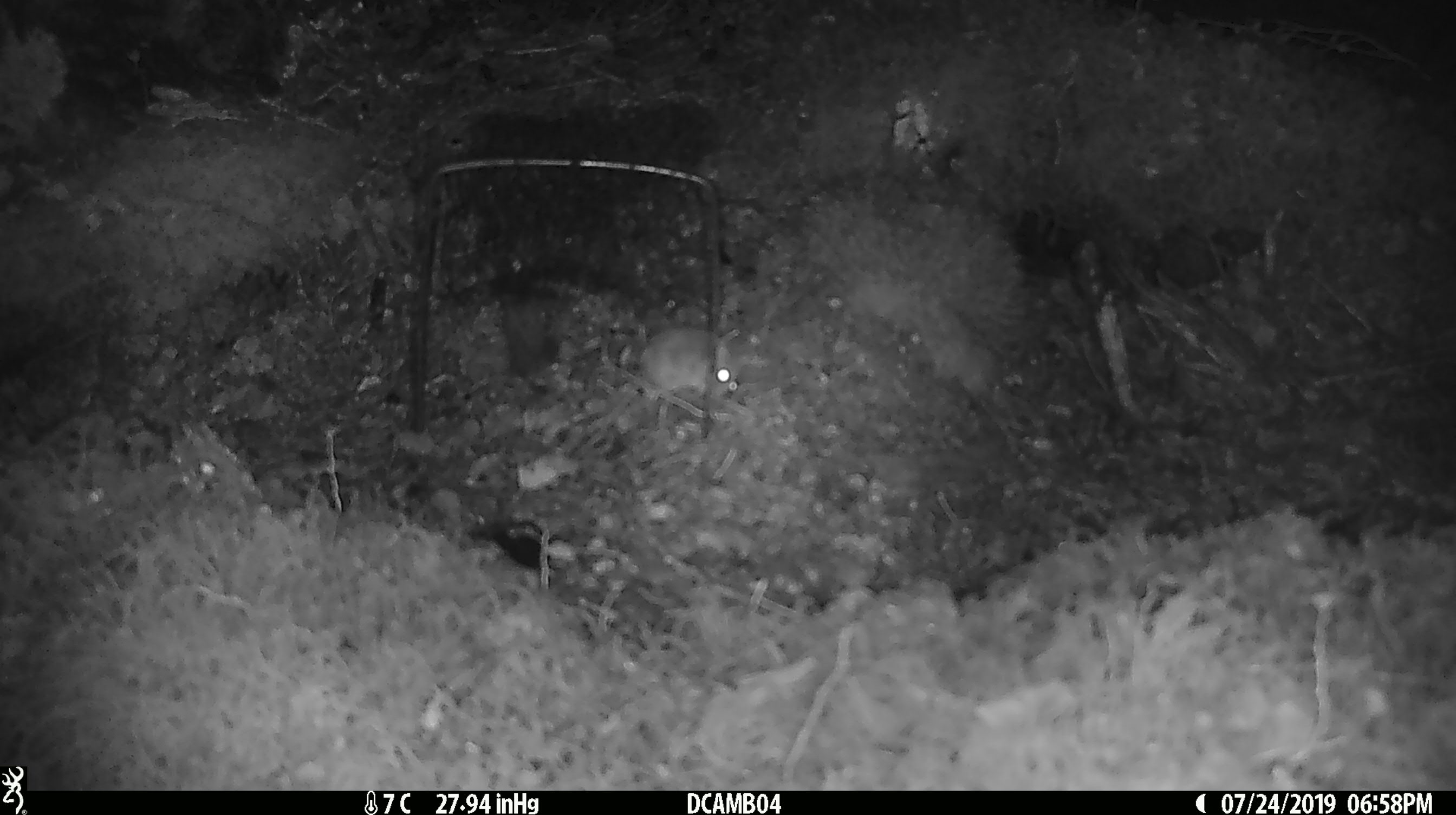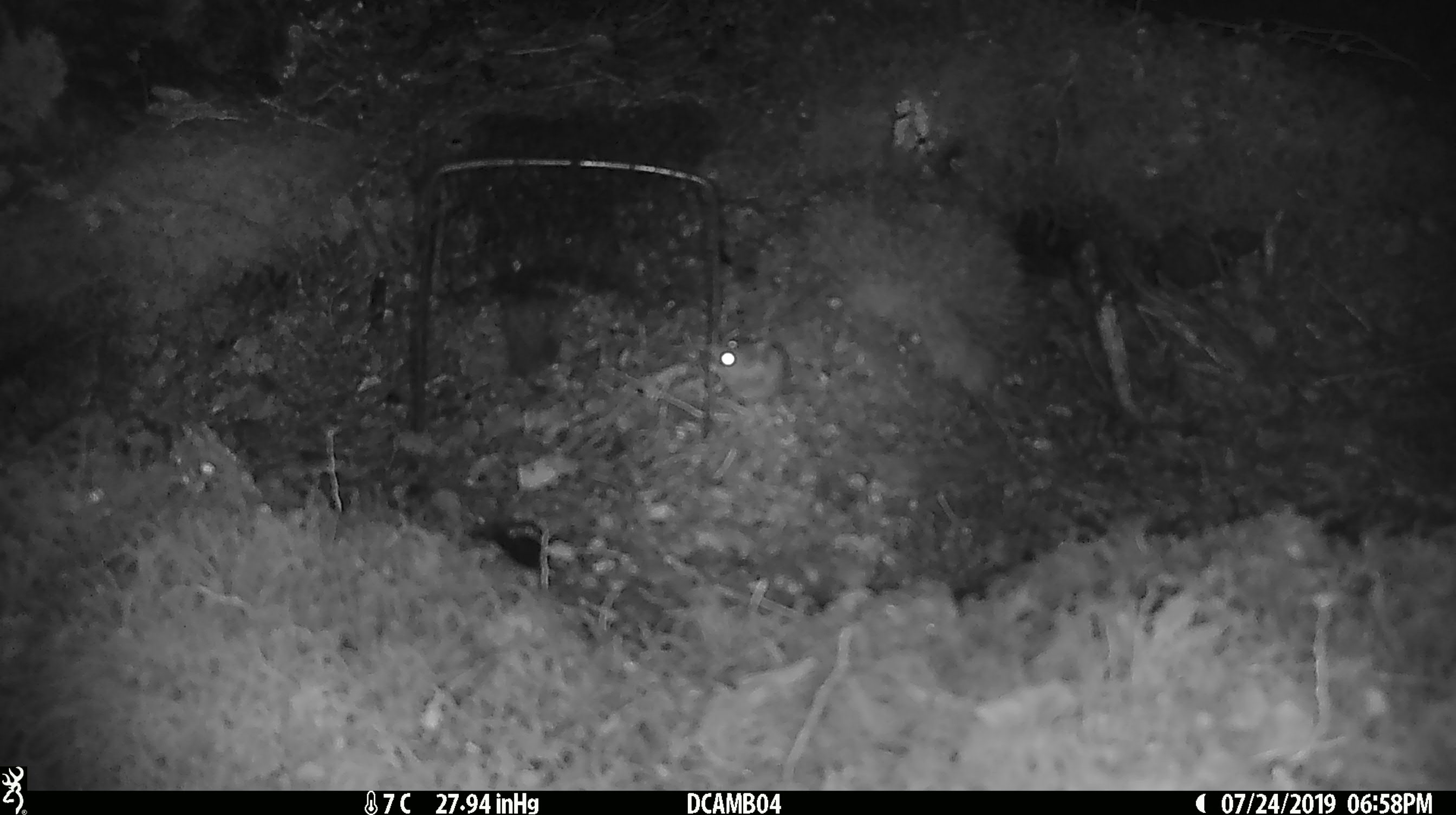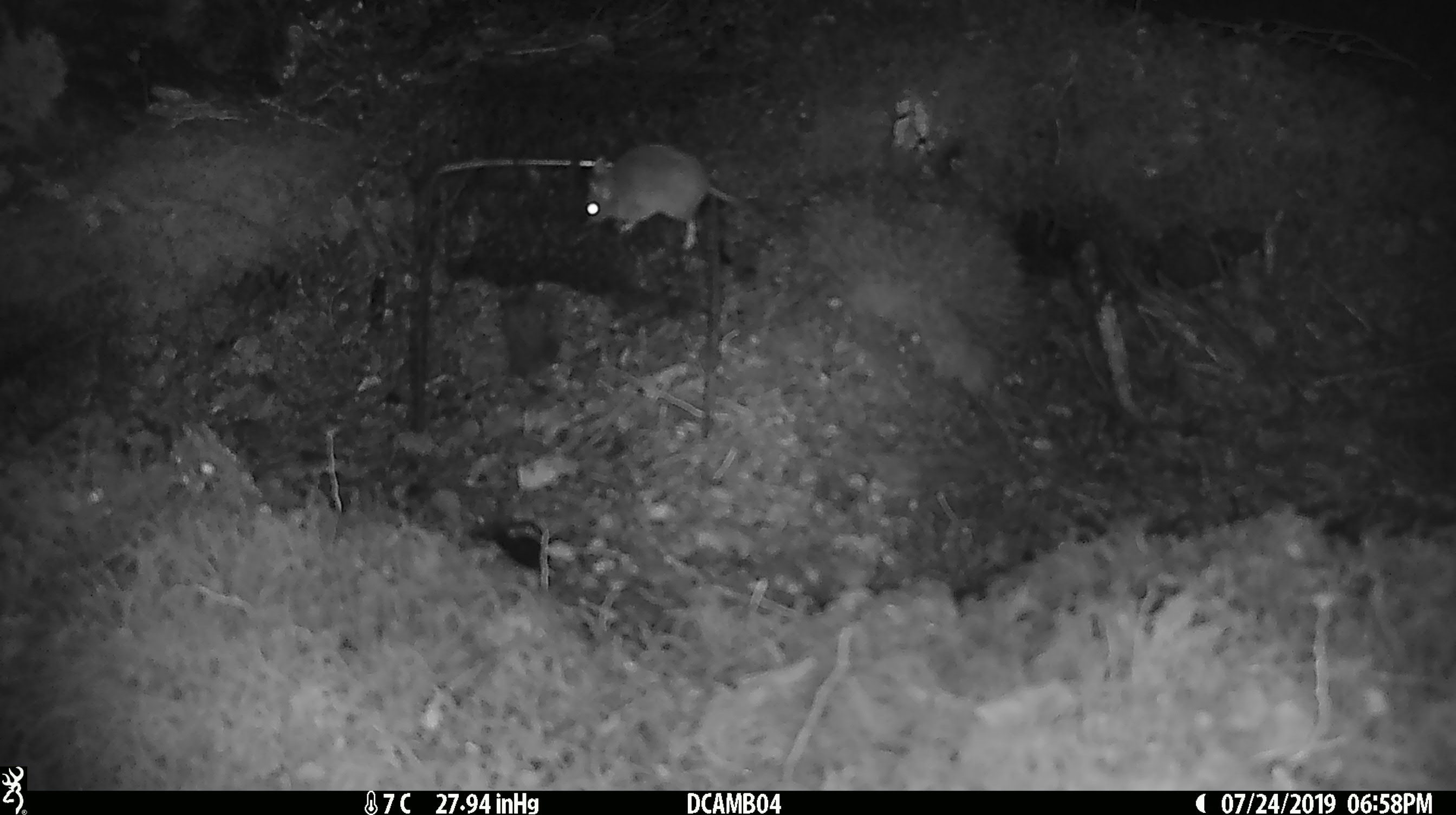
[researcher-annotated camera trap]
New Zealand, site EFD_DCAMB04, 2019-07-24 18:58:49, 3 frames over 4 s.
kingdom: Animalia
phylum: Chordata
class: Mammalia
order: Rodentia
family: Muridae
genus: Mus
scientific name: Mus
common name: mouse